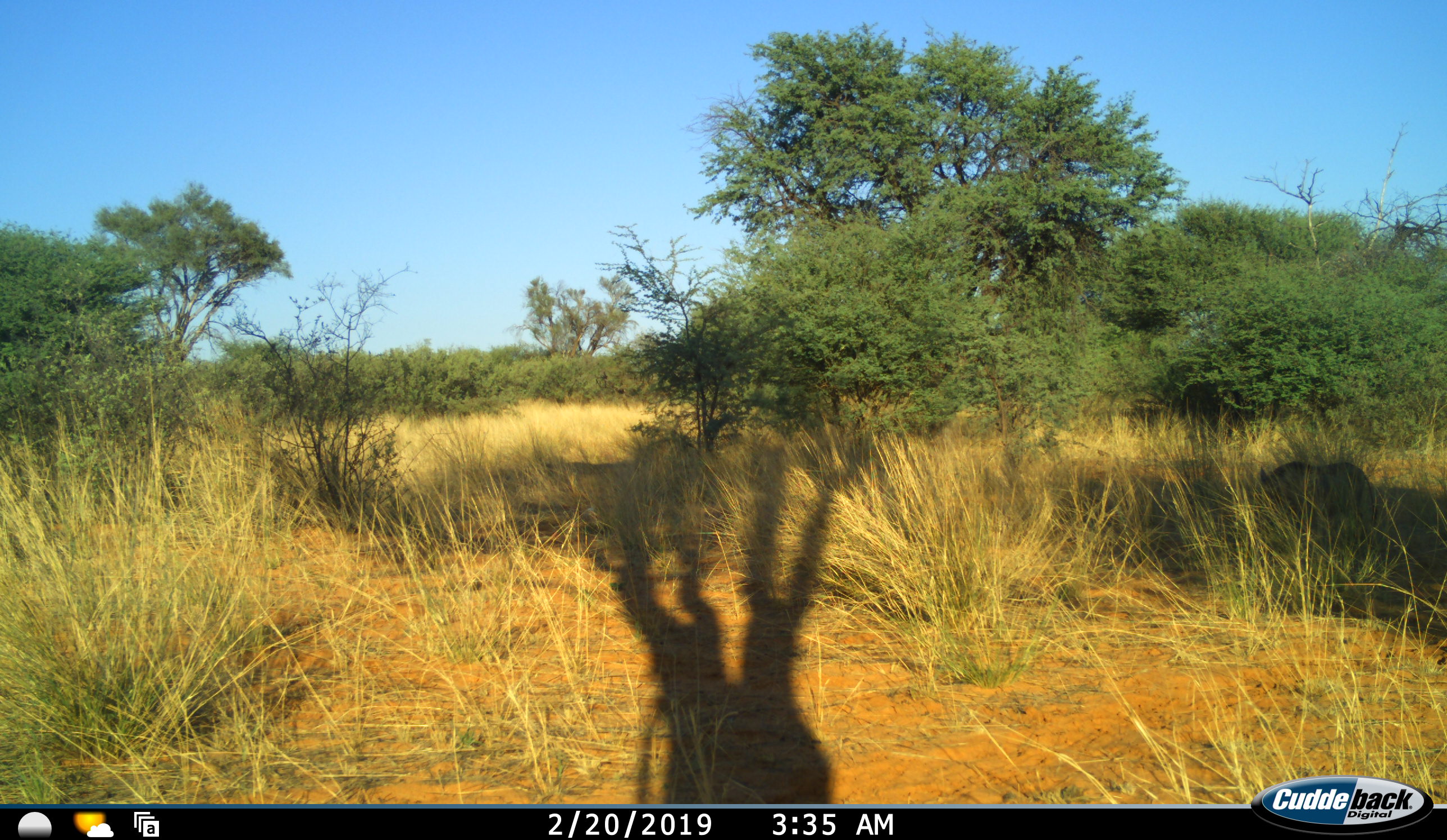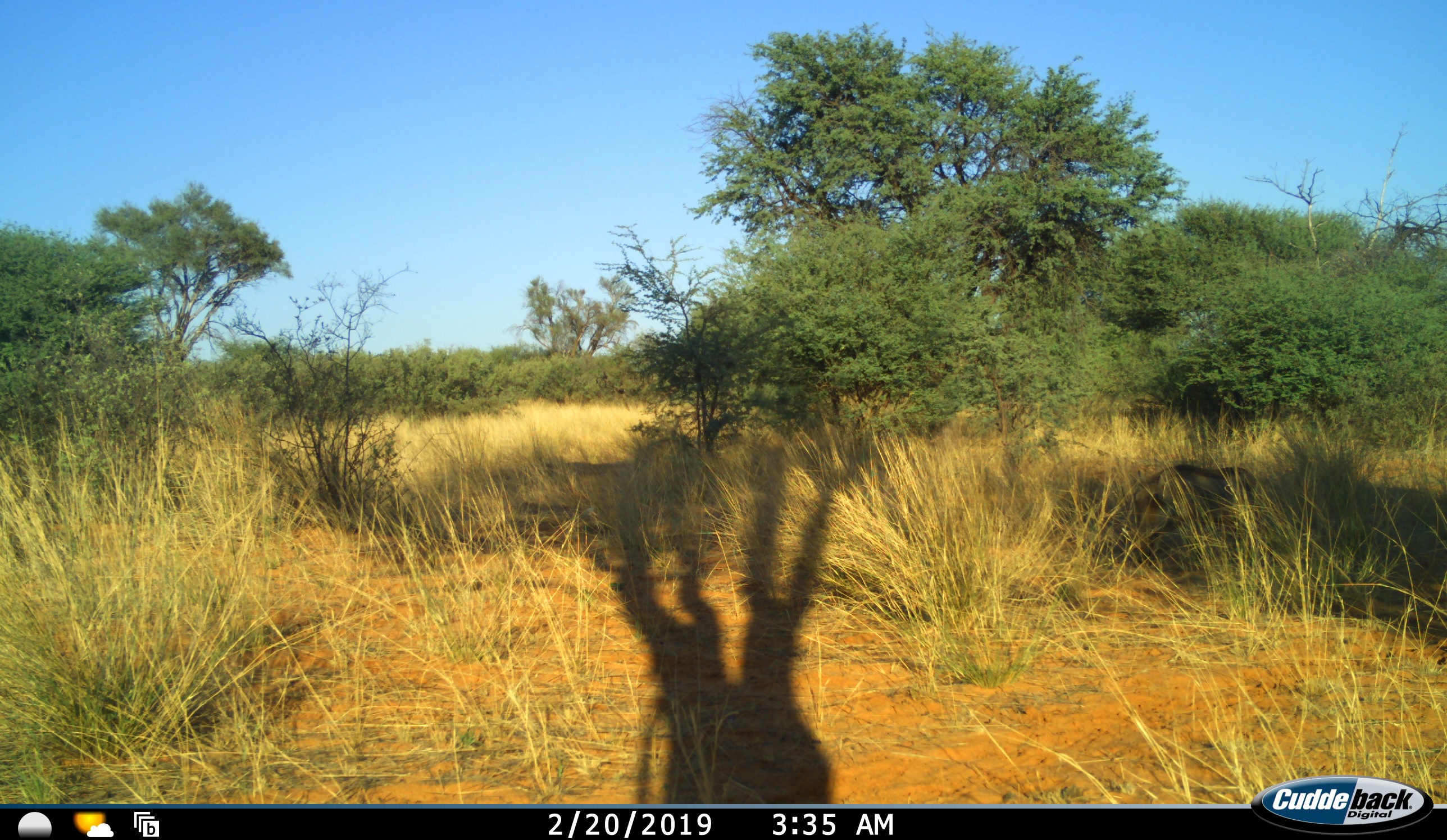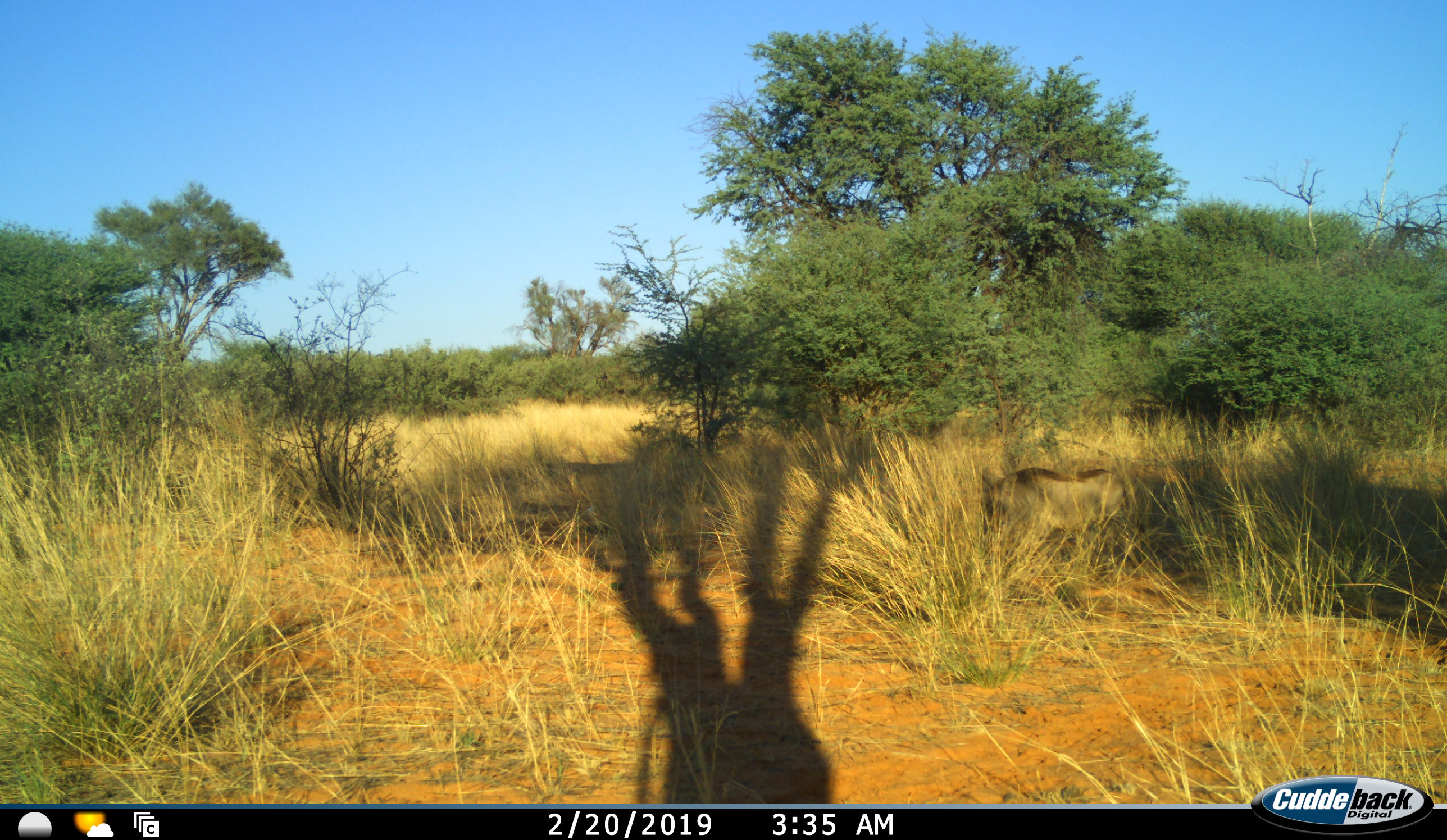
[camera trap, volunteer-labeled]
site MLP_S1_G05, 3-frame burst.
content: unidentified animal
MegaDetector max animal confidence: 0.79